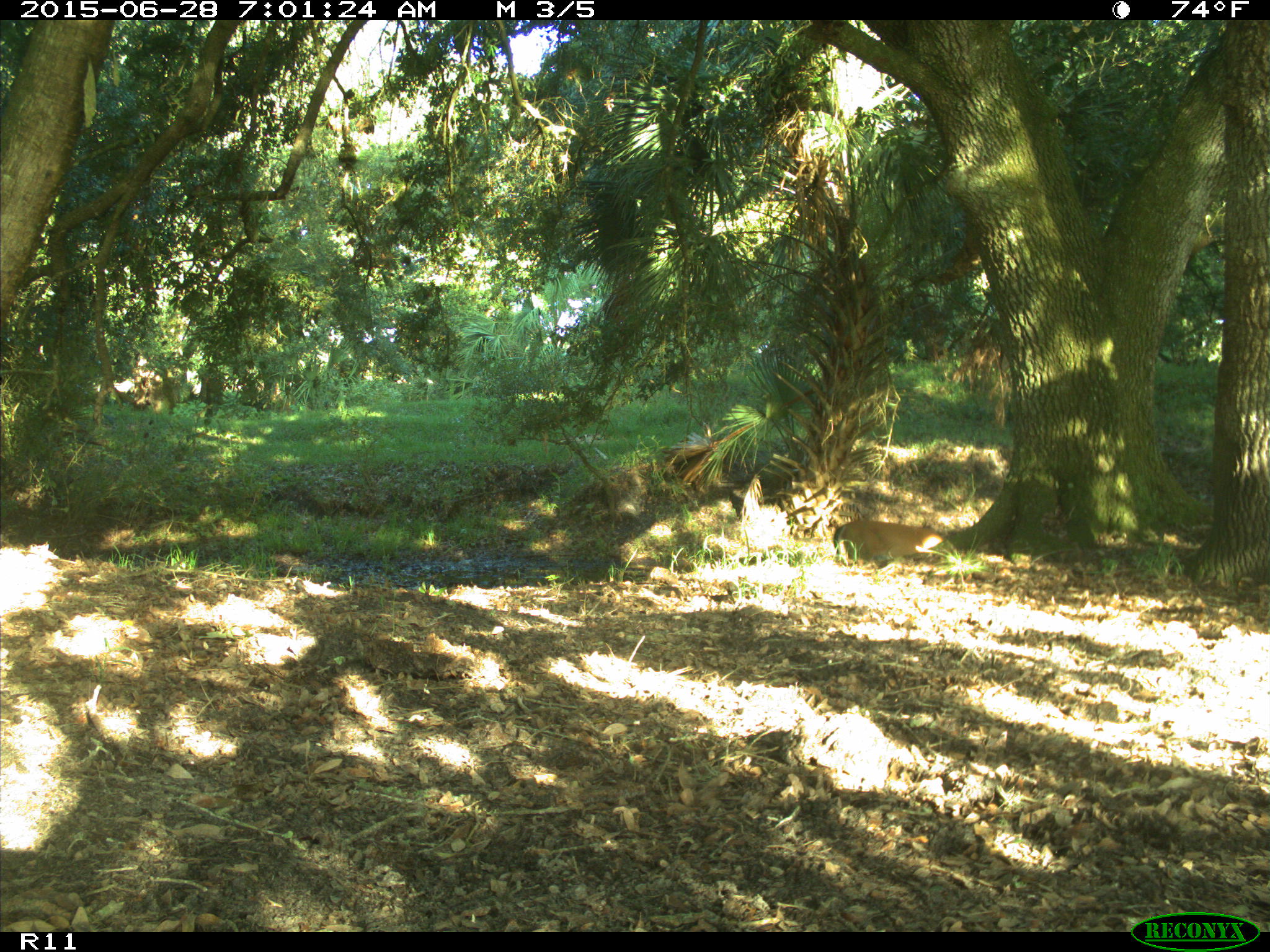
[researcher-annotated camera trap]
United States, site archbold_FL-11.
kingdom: Animalia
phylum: Chordata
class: Mammalia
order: Artiodactyla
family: Cervidae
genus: Odocoileus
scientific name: Odocoileus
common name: deer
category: unidentified deer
Unidentified deer (deer) (Odocoileus).